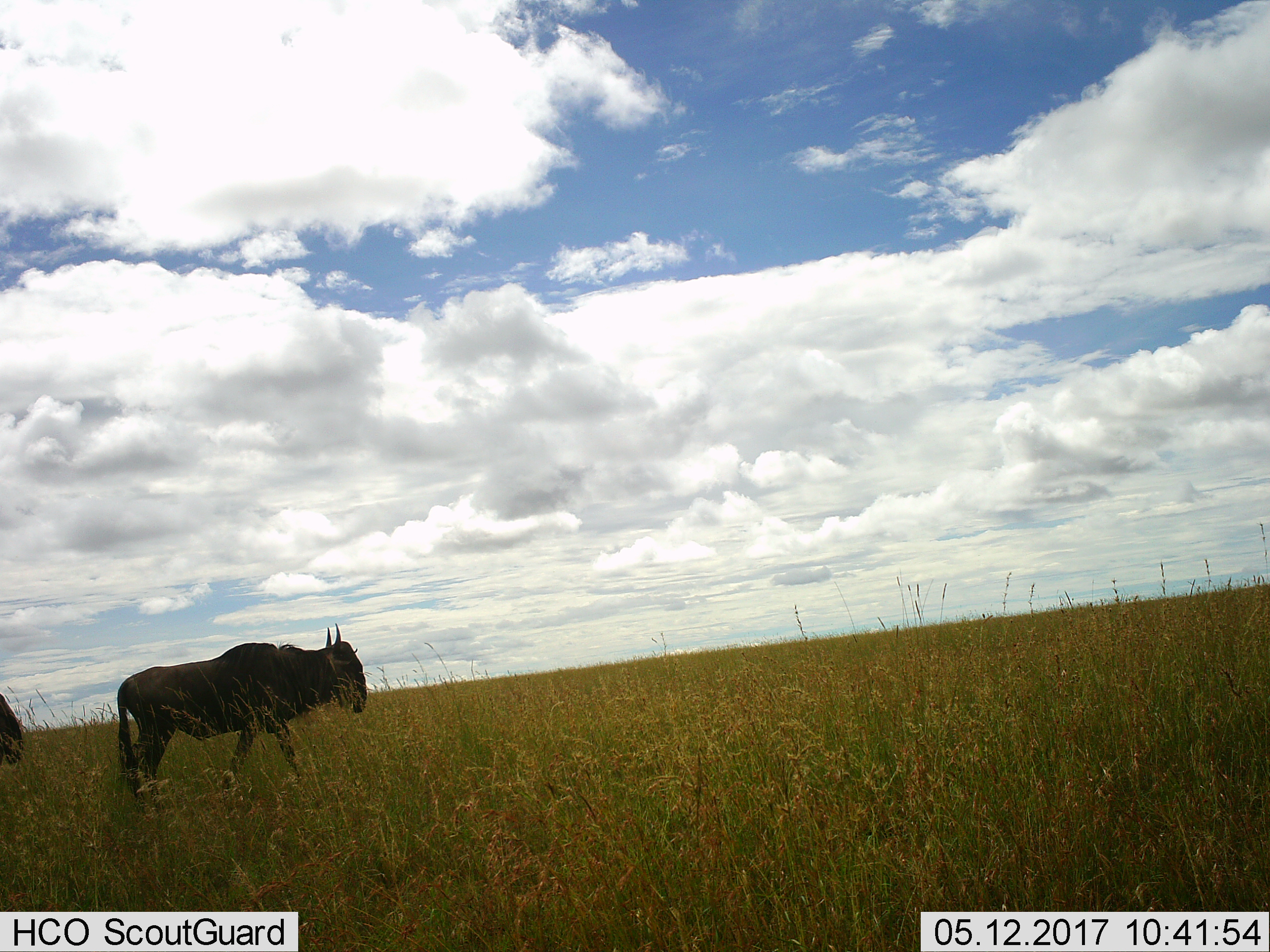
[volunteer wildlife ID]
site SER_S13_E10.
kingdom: Animalia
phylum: Chordata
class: Mammalia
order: Artiodactyla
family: Bovidae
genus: Connochaetes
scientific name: Connochaetes taurinus taurinus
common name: blue wildebeest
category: wildebeestblue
Wildebeestblue (blue wildebeest) (Connochaetes taurinus taurinus), count 2. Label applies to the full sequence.